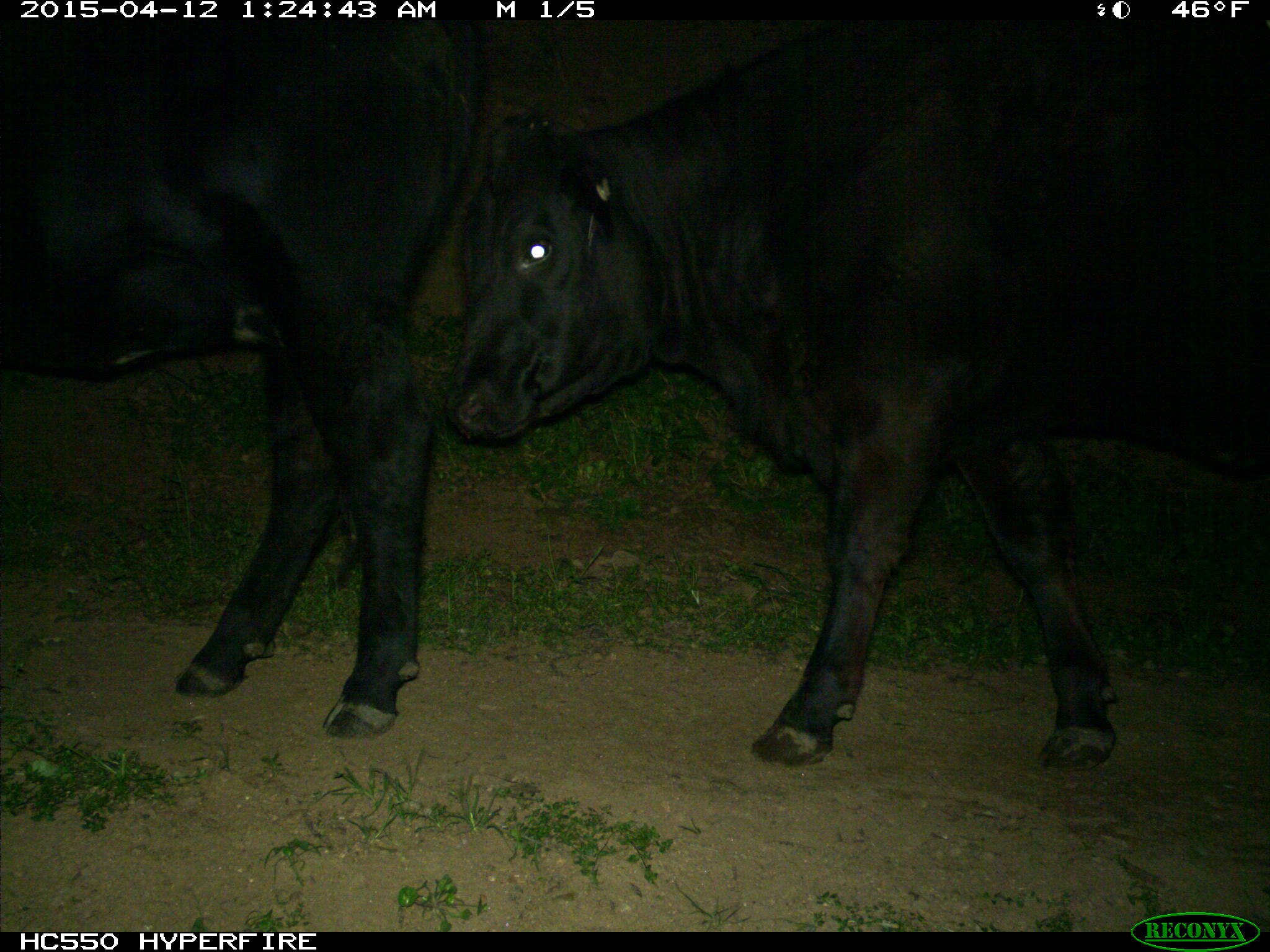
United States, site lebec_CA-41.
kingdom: Animalia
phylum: Chordata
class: Mammalia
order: Artiodactyla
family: Bovidae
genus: Bos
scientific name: Bos taurus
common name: domestic cow